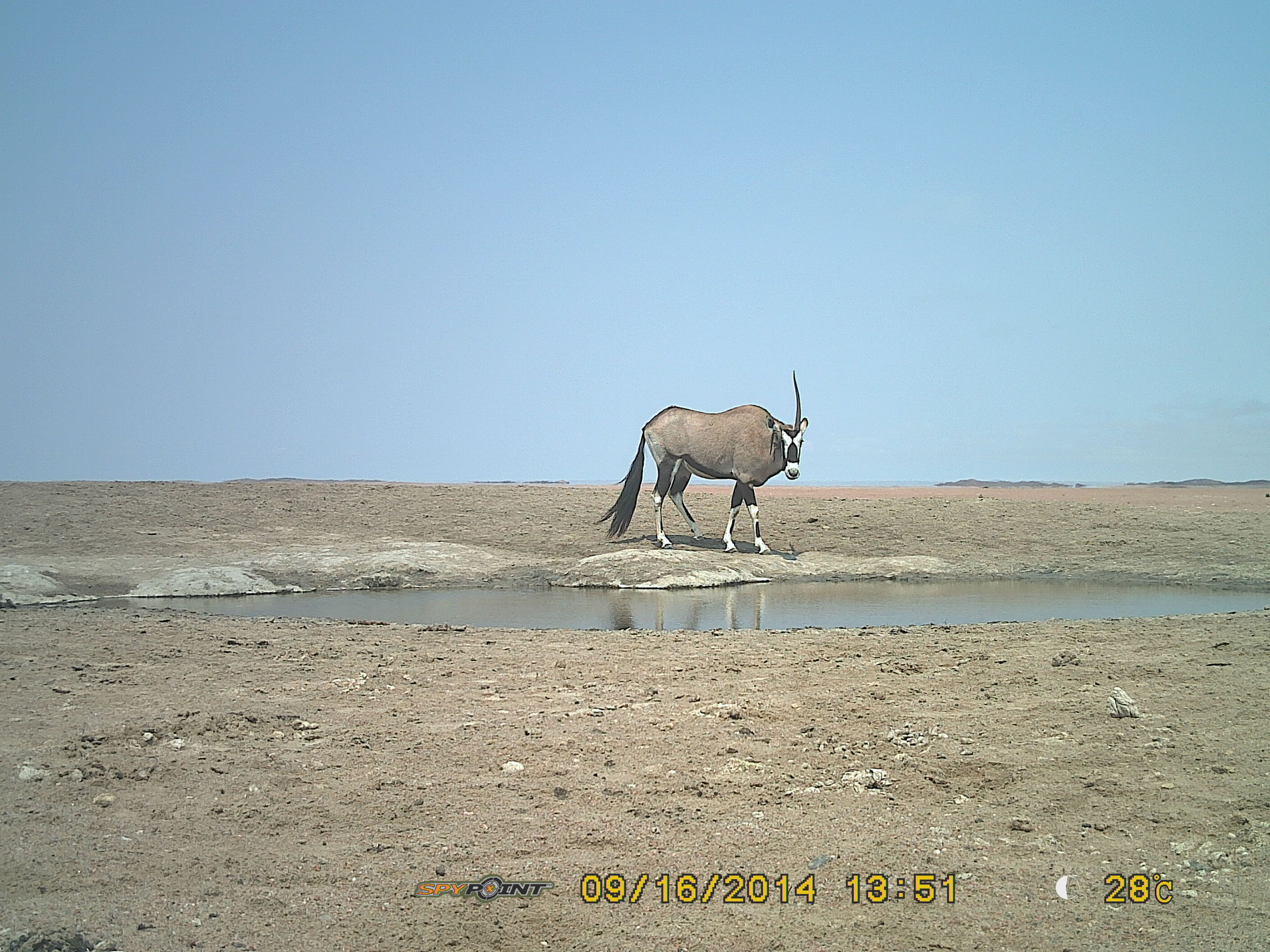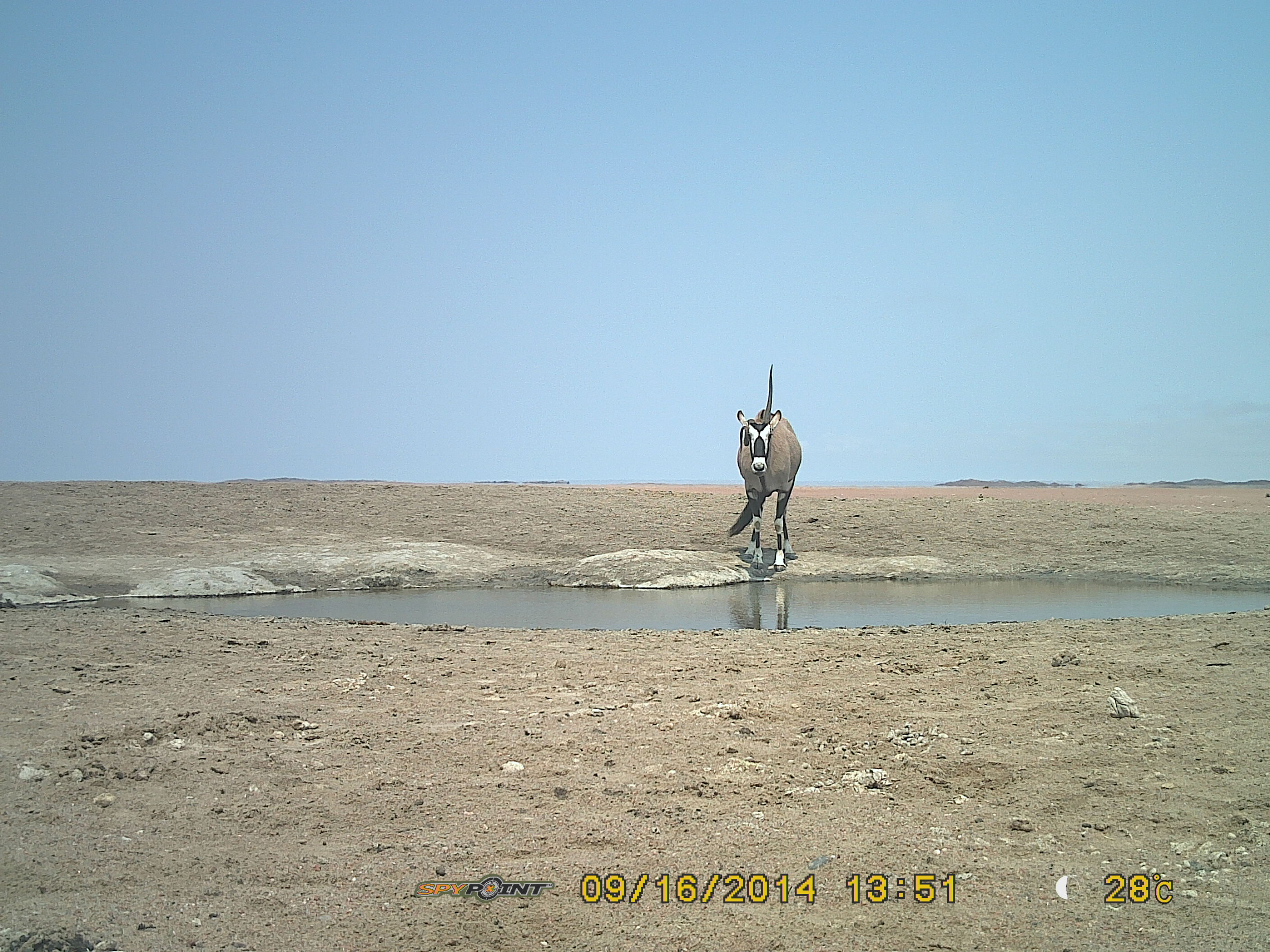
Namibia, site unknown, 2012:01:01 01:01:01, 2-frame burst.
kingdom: Animalia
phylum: Chordata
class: Mammalia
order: Artiodactyla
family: Bovidae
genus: Oryx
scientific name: Oryx gazella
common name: gemsbok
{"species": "Oryx gazella (gemsbok)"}